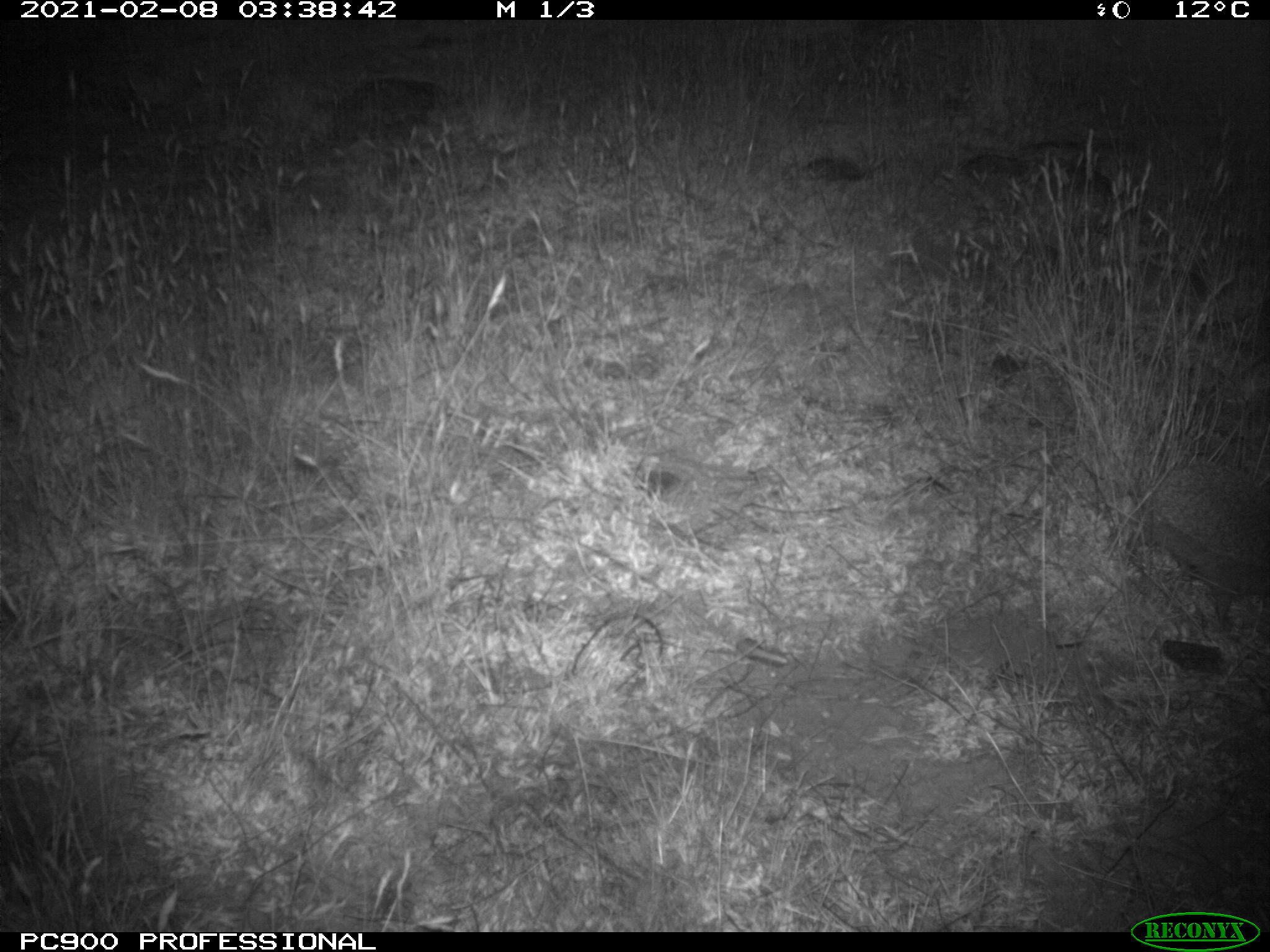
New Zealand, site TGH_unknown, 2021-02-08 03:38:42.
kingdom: Animalia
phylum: Chordata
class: Mammalia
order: Eulipotyphla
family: Erinaceidae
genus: Erinaceus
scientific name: Erinaceus europaeus europaeus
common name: european hedgehog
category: hedgehog